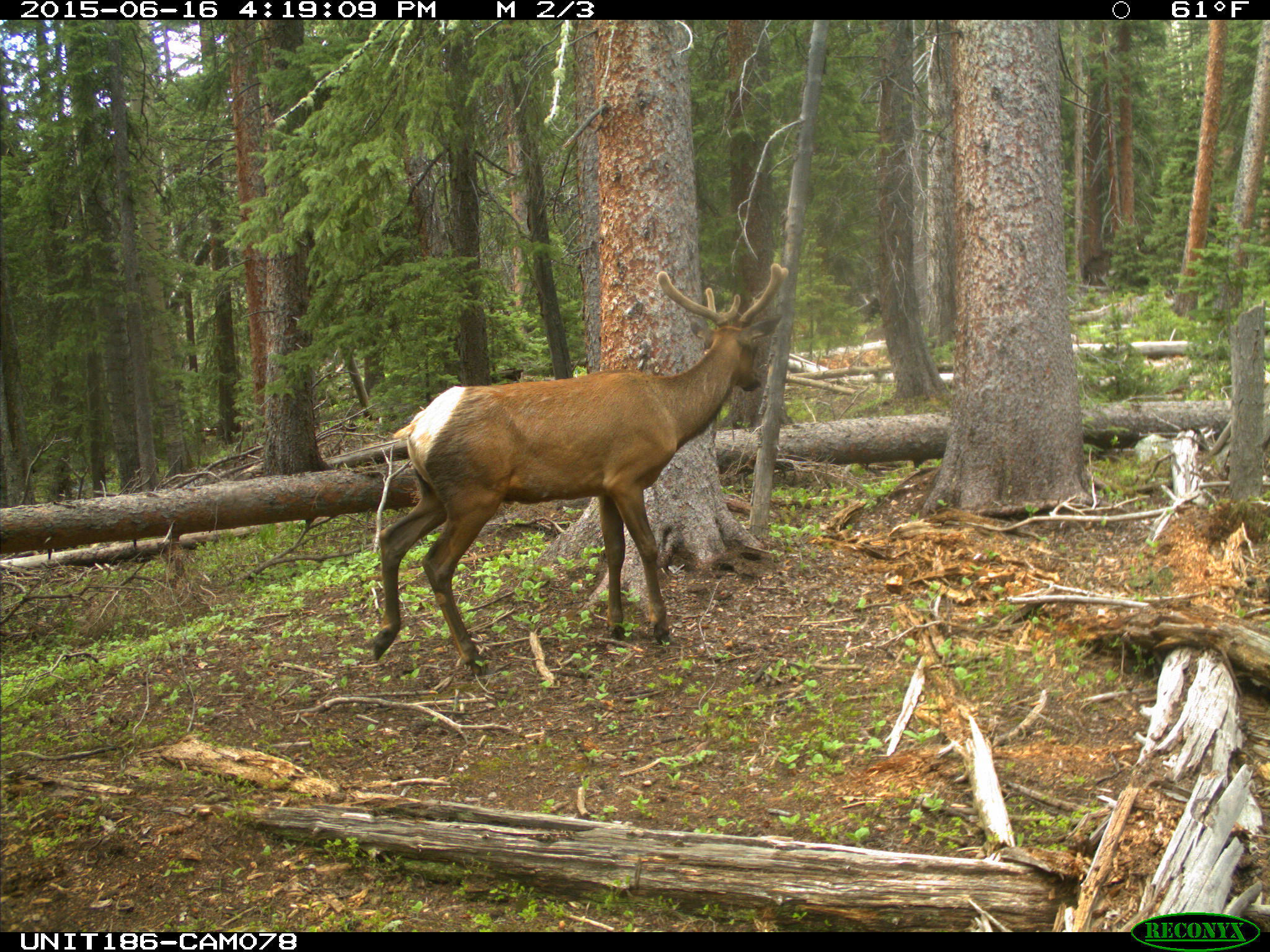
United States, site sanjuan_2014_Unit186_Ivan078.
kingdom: Animalia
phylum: Chordata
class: Mammalia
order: Artiodactyla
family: Cervidae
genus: Cervus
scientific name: Cervus elaphus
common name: red deer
Cervus elaphus (red deer).